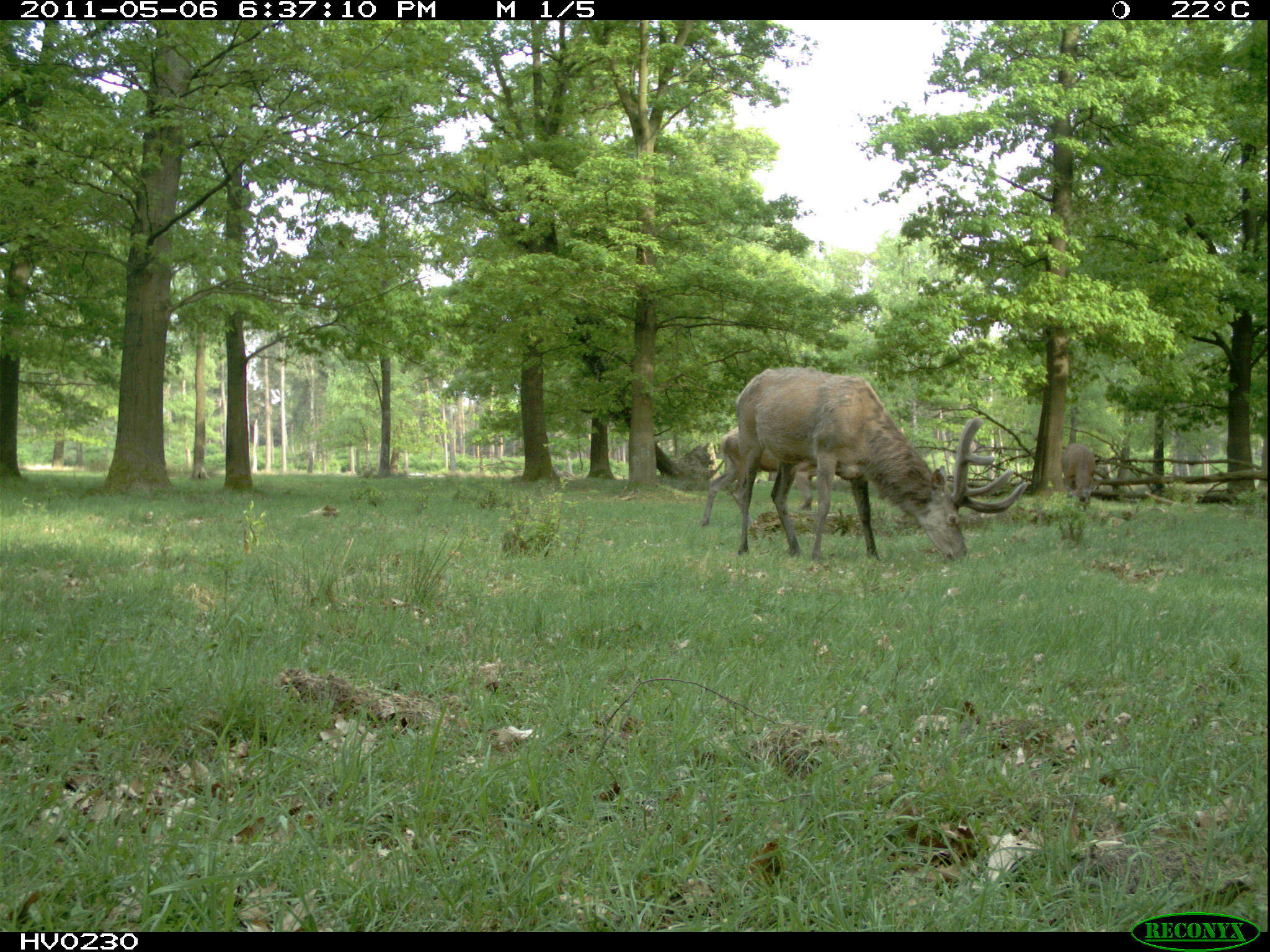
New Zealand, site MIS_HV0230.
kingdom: Animalia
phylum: Chordata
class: Mammalia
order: Artiodactyla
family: Cervidae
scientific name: Cervidae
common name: deer